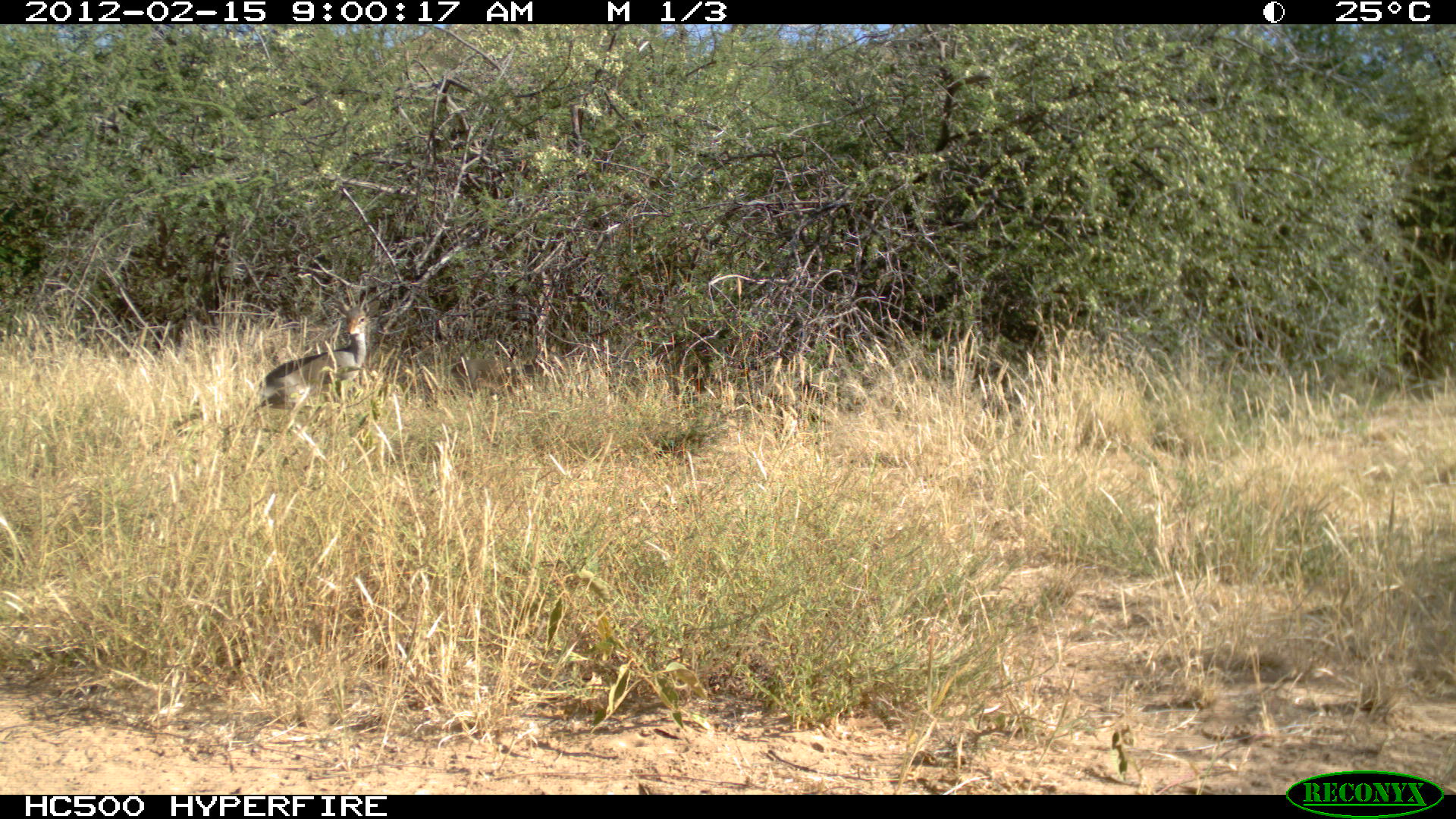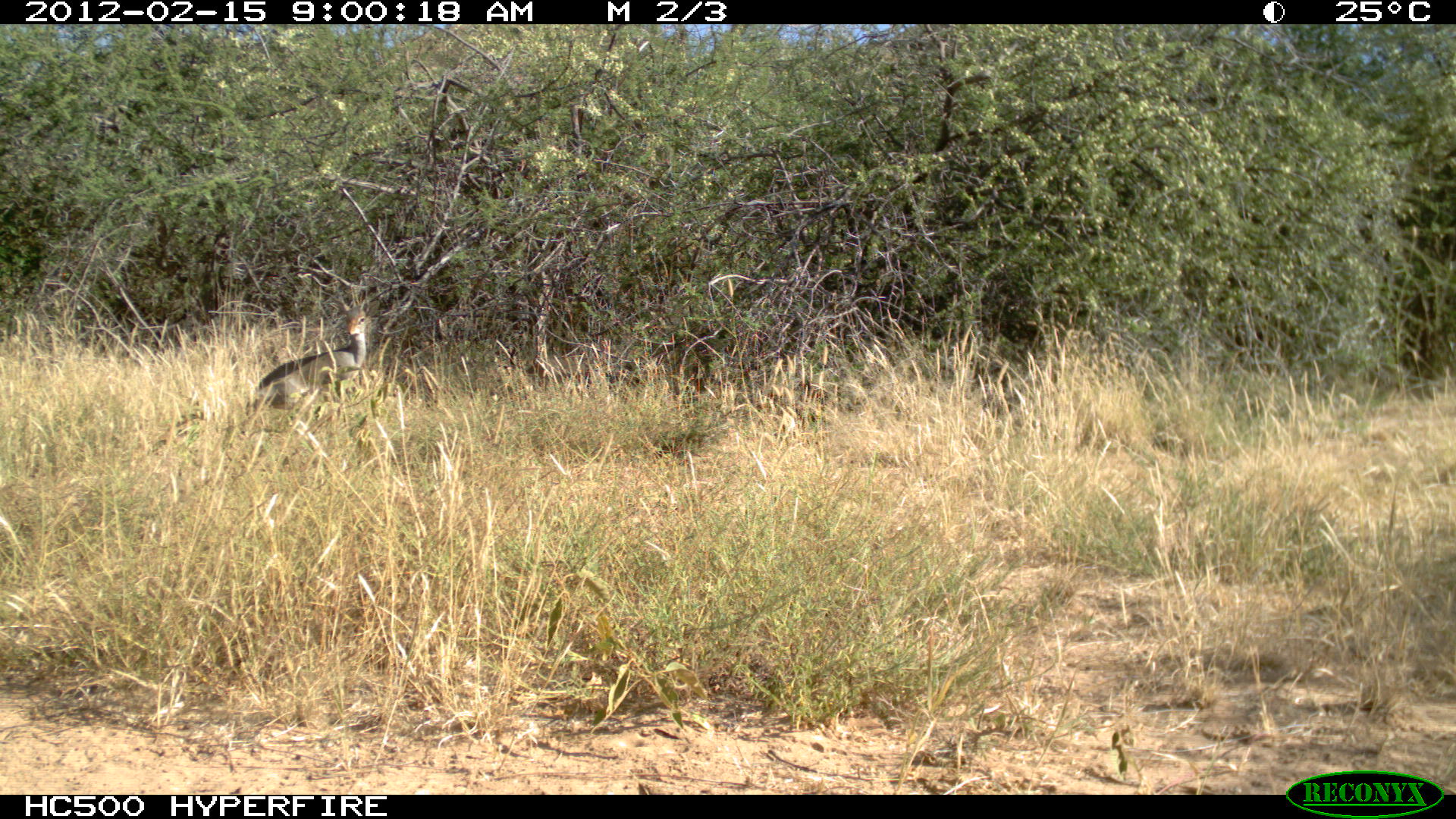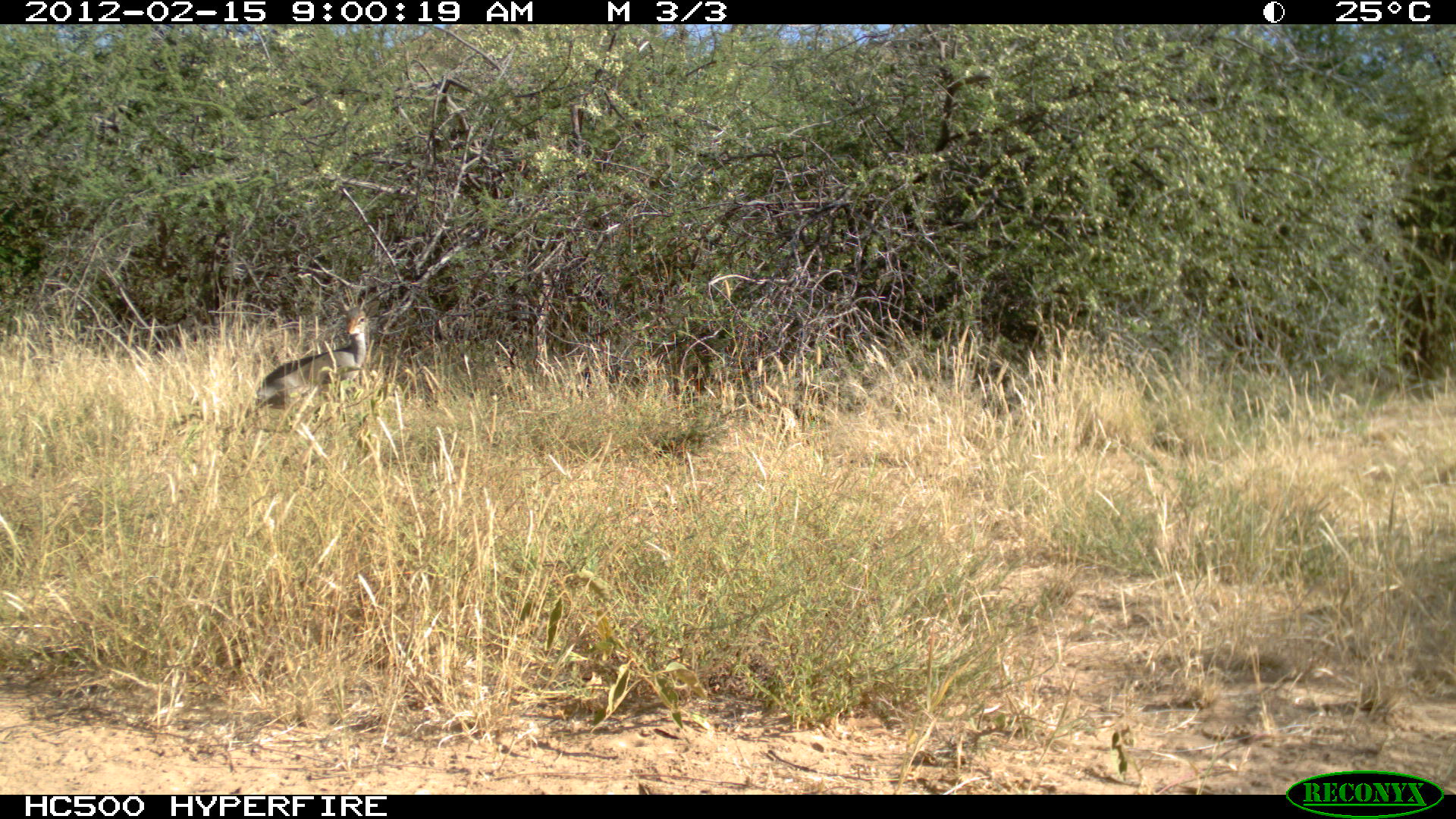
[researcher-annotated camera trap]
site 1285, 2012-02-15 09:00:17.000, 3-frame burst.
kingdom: Animalia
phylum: Chordata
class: Mammalia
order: Artiodactyla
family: Bovidae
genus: Madoqua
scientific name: Madoqua guentheri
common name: günther's dik-dik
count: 1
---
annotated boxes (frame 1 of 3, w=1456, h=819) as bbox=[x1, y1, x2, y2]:
madoqua guentheri: bbox=[253, 284, 374, 406]; bbox=[448, 332, 539, 395]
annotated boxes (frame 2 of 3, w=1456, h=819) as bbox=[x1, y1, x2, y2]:
madoqua guentheri: bbox=[244, 287, 368, 418]; bbox=[525, 337, 637, 393]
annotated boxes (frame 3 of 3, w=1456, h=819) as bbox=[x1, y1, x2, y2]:
madoqua guentheri: bbox=[249, 292, 370, 408]